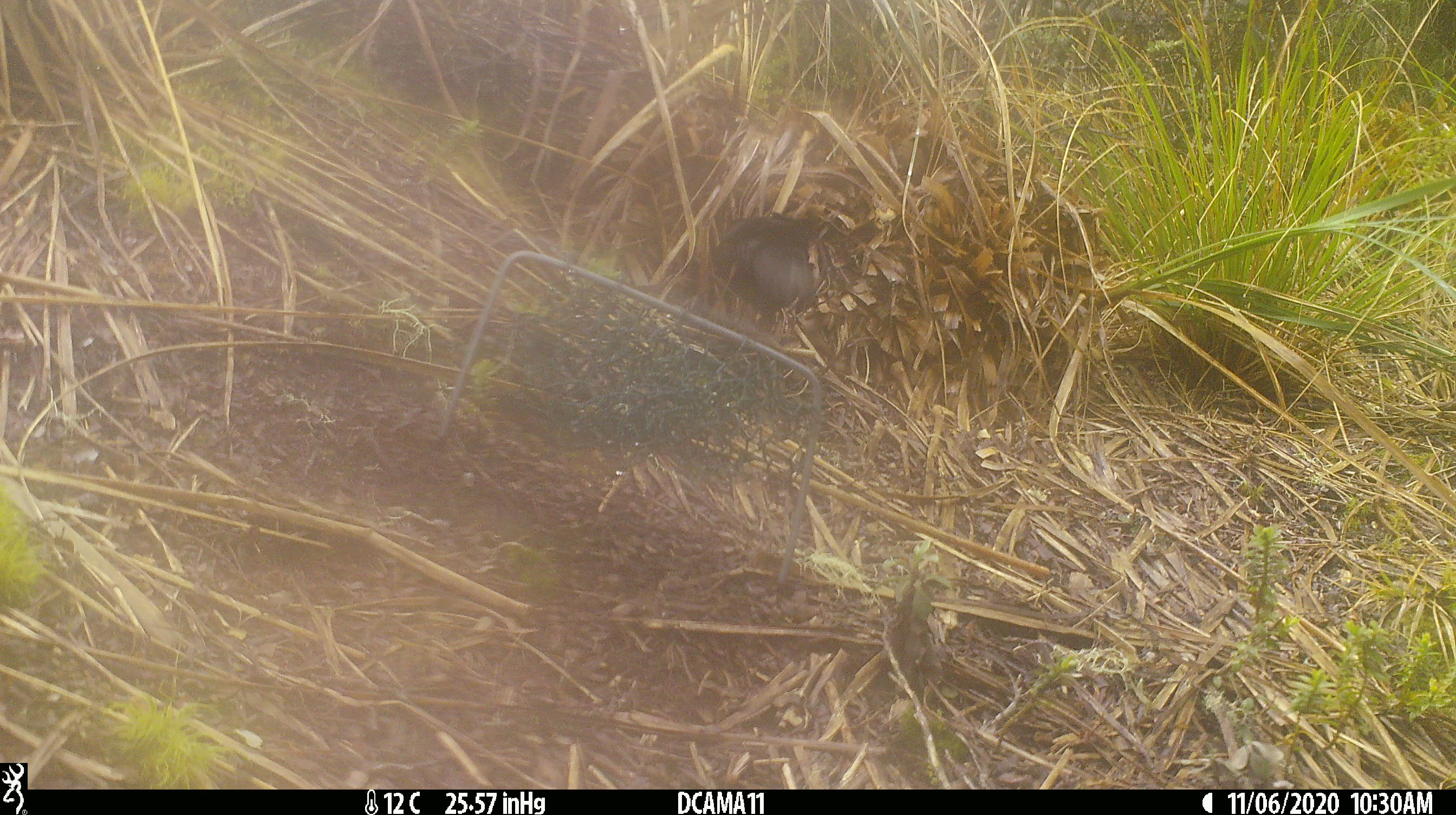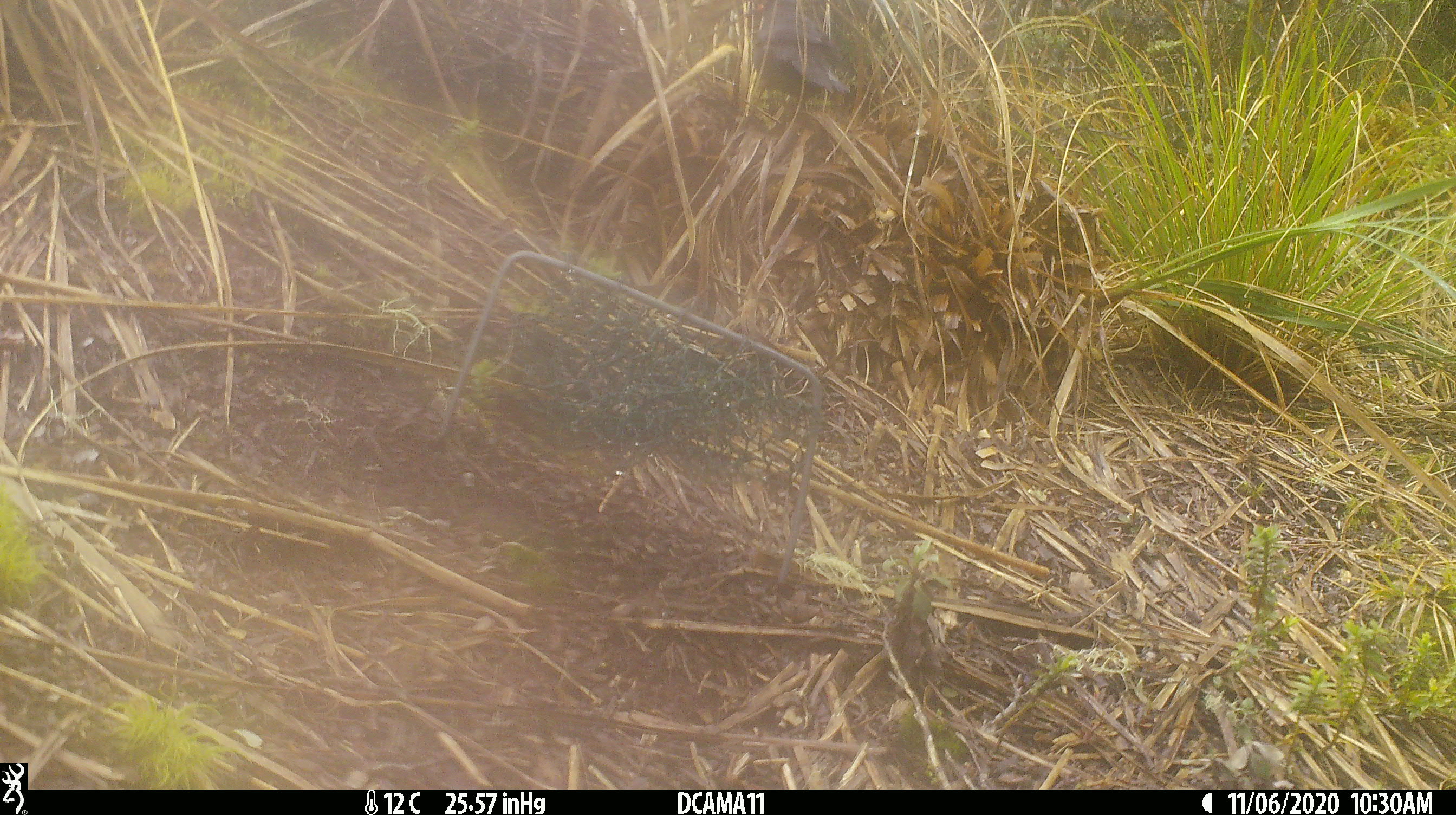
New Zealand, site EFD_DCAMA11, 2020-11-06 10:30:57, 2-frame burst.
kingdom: Animalia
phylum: Chordata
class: Aves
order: Passeriformes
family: Turdidae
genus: Turdus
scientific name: Turdus merula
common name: eurasian blackbird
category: blackbird